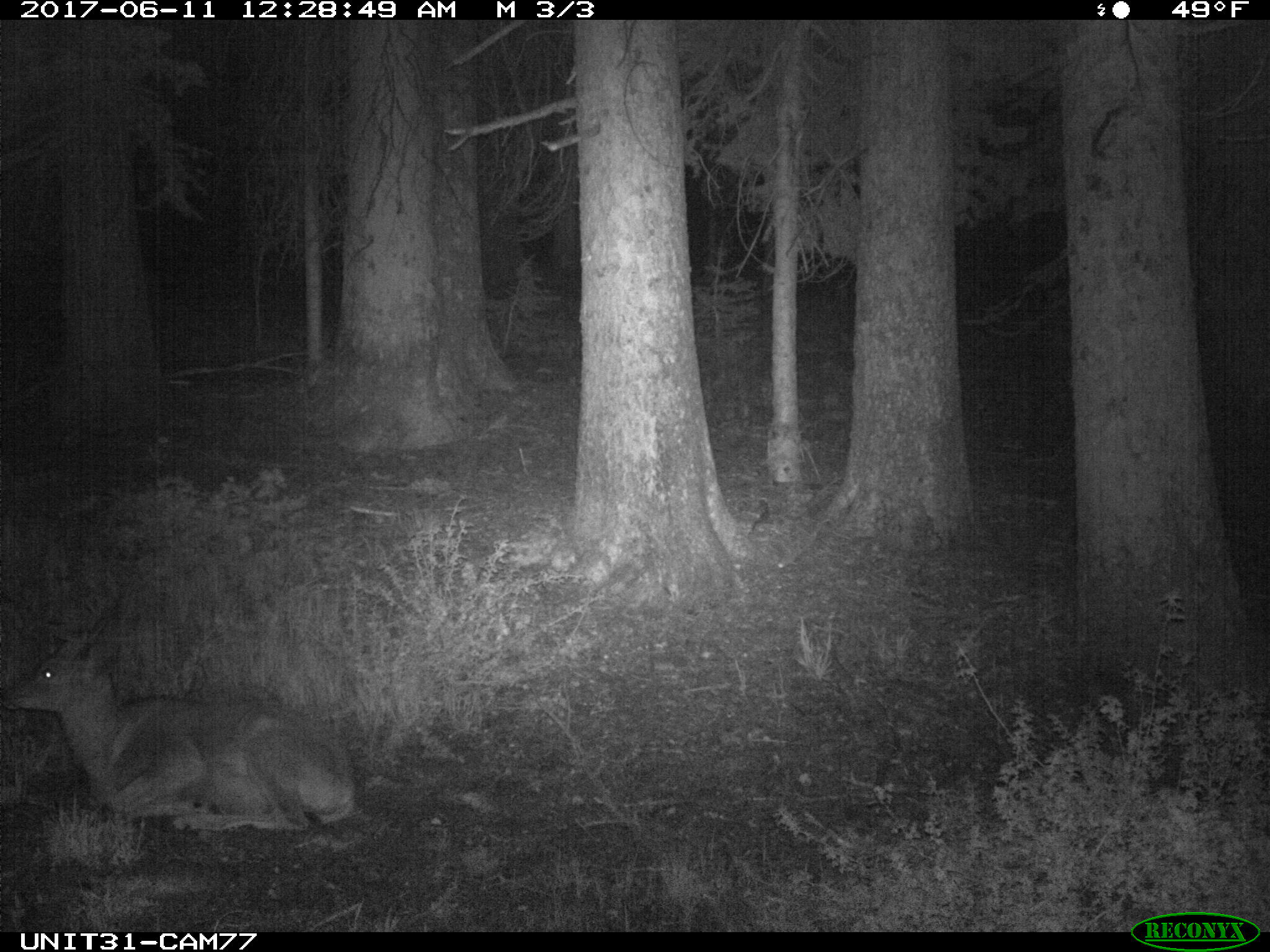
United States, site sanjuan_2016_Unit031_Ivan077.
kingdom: Animalia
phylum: Chordata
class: Mammalia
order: Artiodactyla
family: Cervidae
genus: Odocoileus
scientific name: Odocoileus hemionus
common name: mule deer